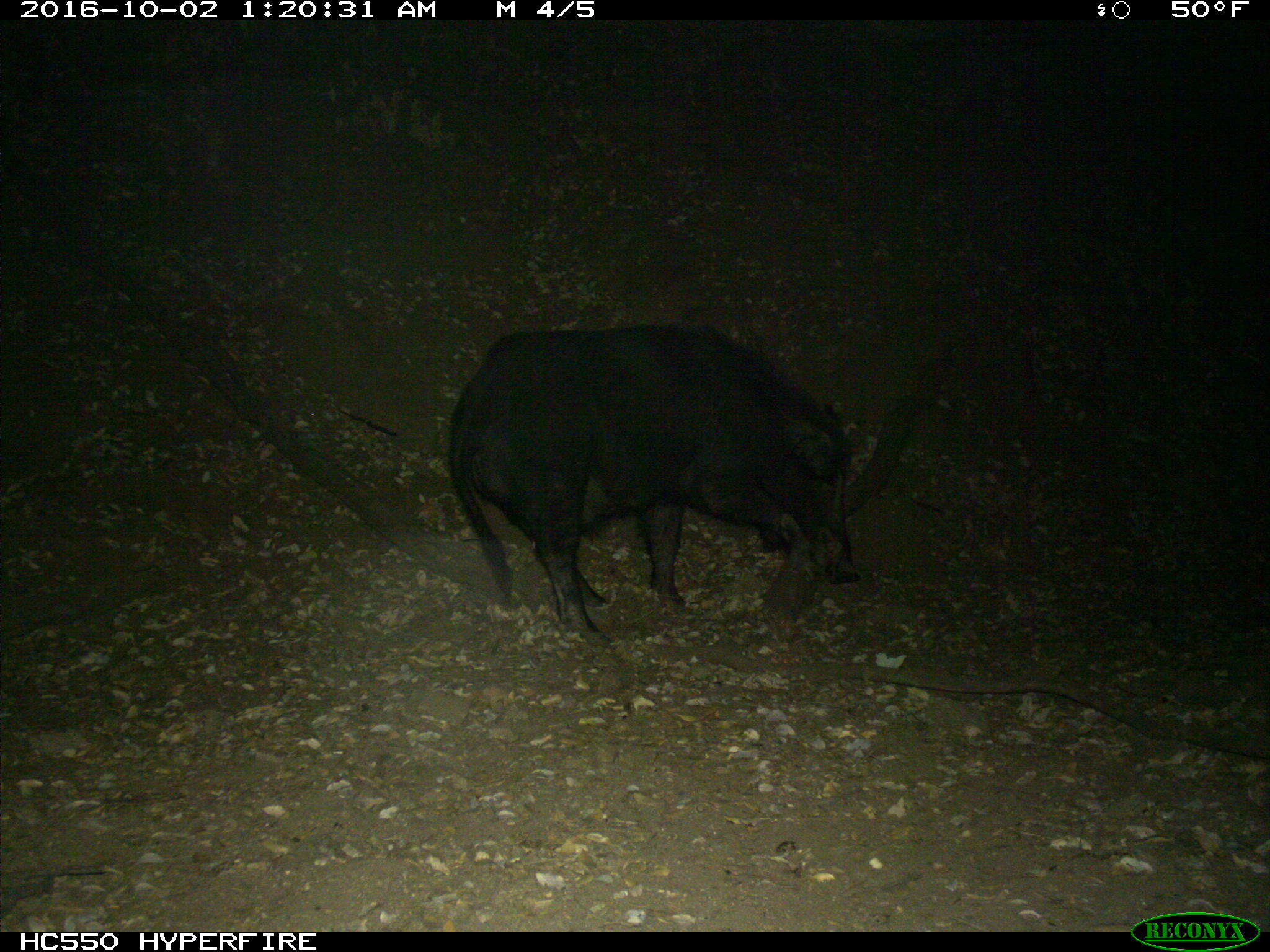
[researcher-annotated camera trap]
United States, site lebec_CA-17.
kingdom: Animalia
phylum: Chordata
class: Mammalia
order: Artiodactyla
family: Suidae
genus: Sus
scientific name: Sus scrofa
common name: wild boar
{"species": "Sus scrofa (wild boar)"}